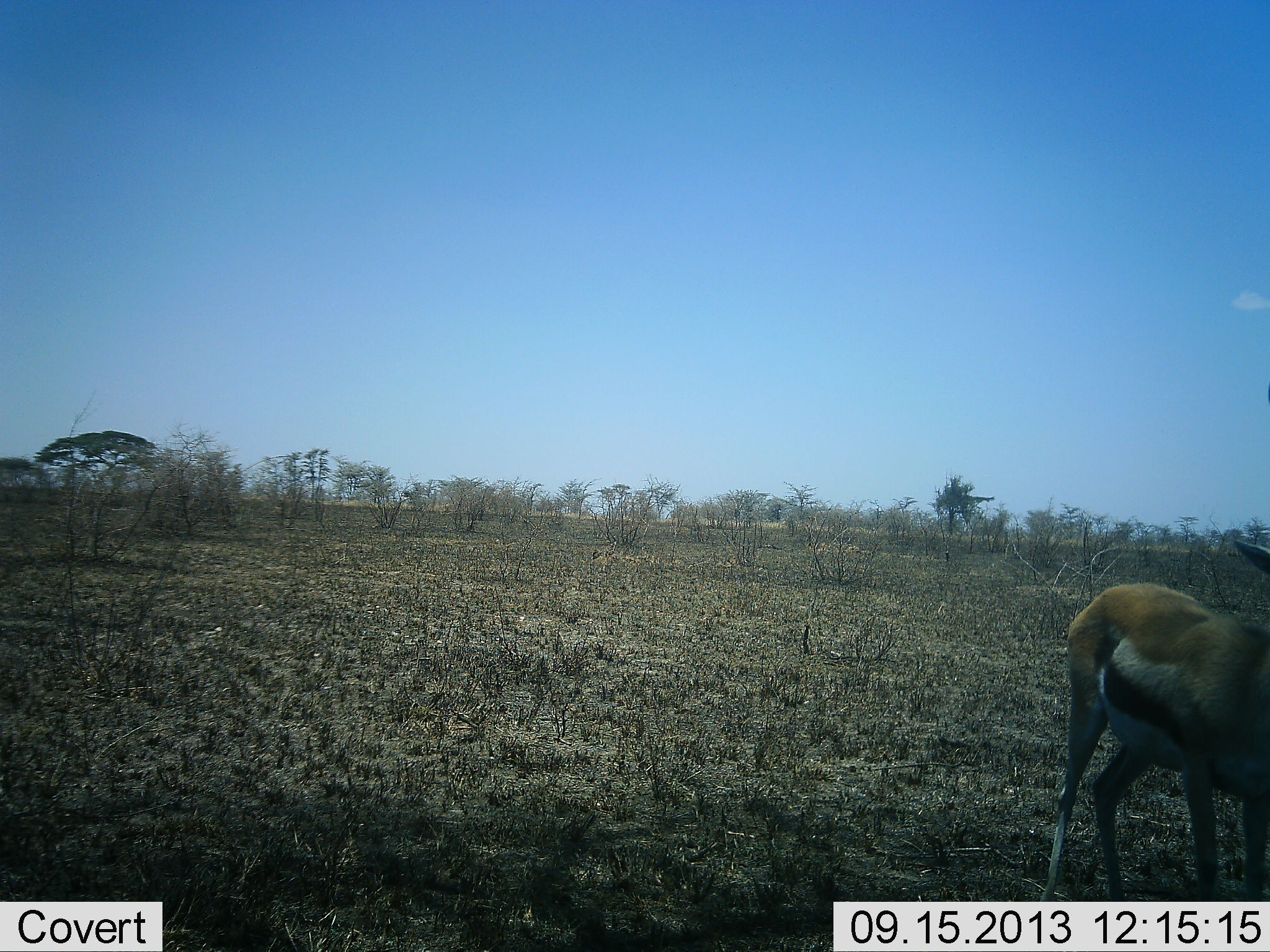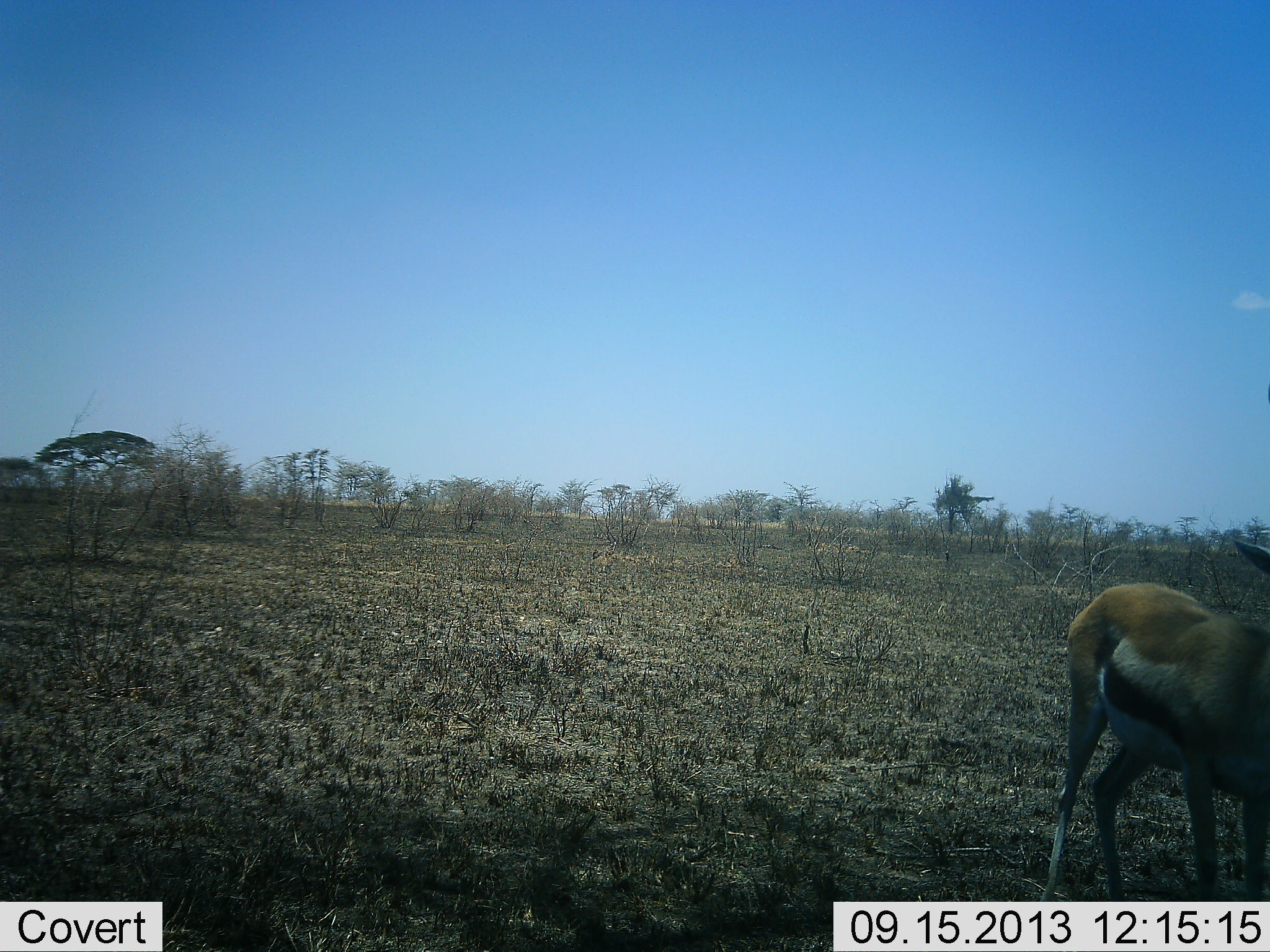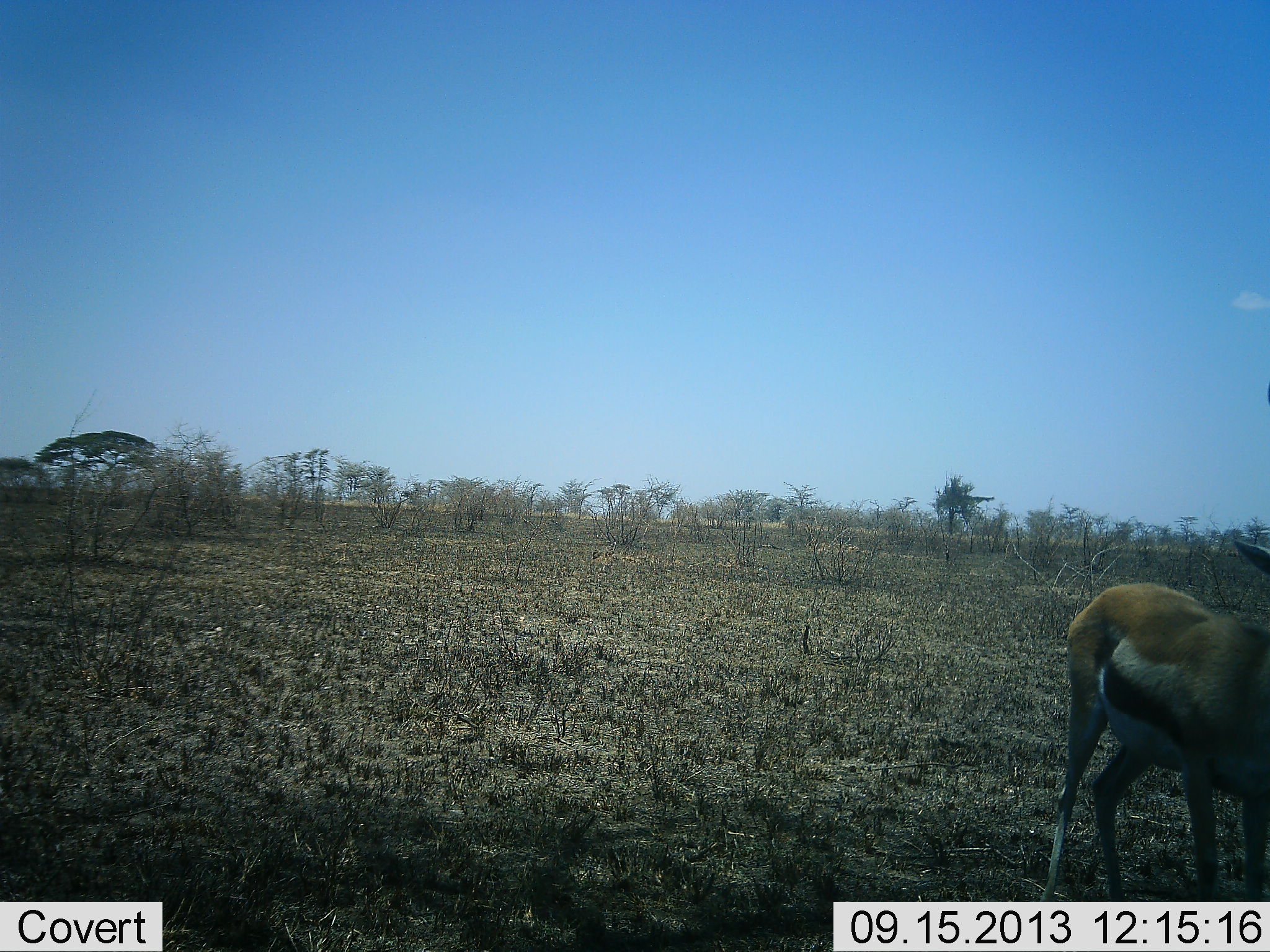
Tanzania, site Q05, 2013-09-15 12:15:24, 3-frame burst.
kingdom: Animalia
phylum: Chordata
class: Mammalia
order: Artiodactyla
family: Bovidae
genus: Eudorcas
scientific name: Eudorcas thomsonii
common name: thomson's gazelle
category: gazellethomsons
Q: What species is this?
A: Gazellethomsons (thomson's gazelle) (Eudorcas thomsonii).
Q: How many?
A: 1.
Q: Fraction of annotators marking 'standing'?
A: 100%.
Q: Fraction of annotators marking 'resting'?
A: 0%.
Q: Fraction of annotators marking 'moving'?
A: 0%.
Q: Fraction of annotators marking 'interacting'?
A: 0%.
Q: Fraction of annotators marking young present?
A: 0%.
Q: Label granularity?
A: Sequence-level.